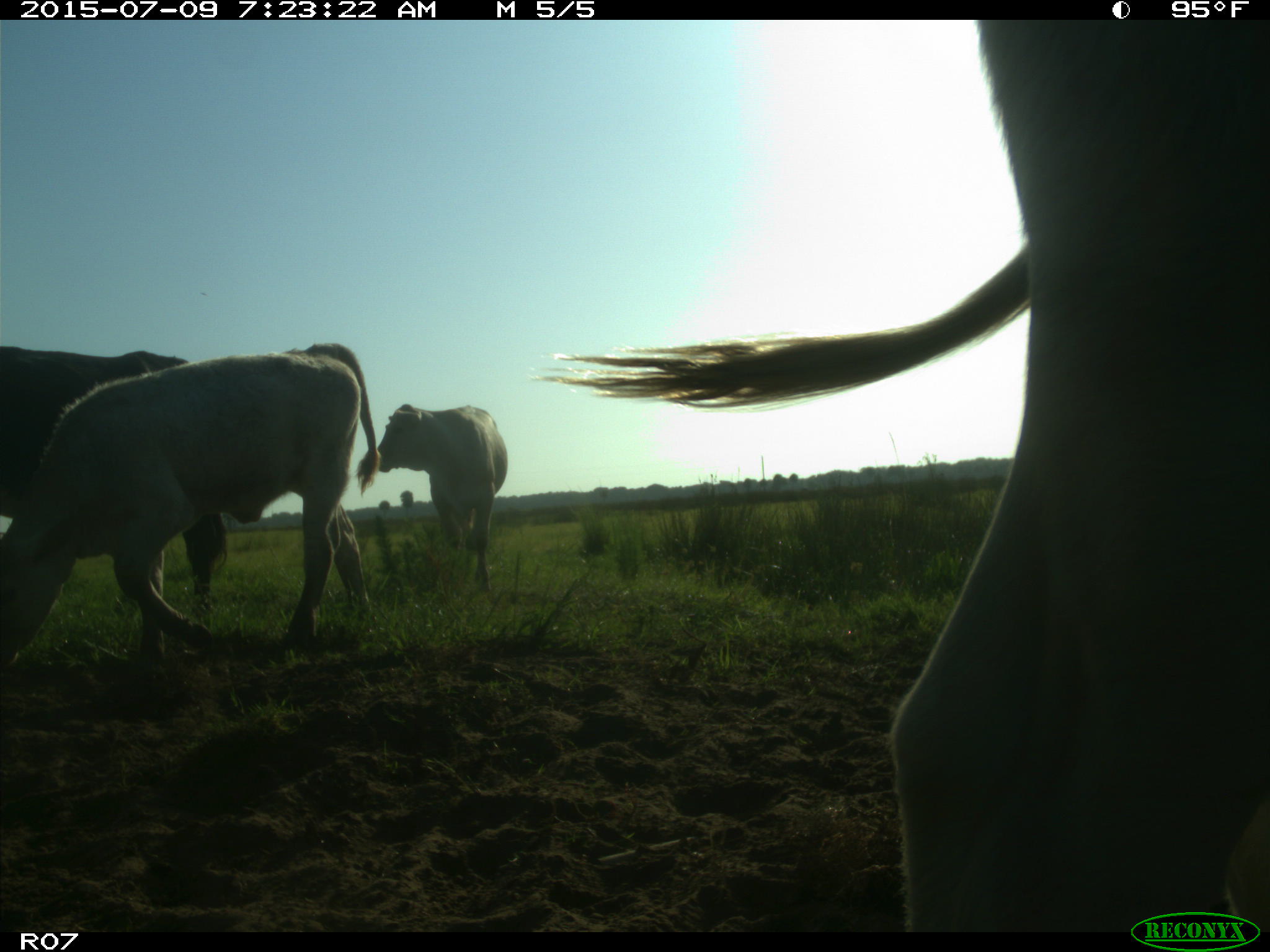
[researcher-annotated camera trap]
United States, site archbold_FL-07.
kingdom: Animalia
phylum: Chordata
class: Mammalia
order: Artiodactyla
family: Bovidae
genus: Bos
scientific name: Bos taurus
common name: domestic cow